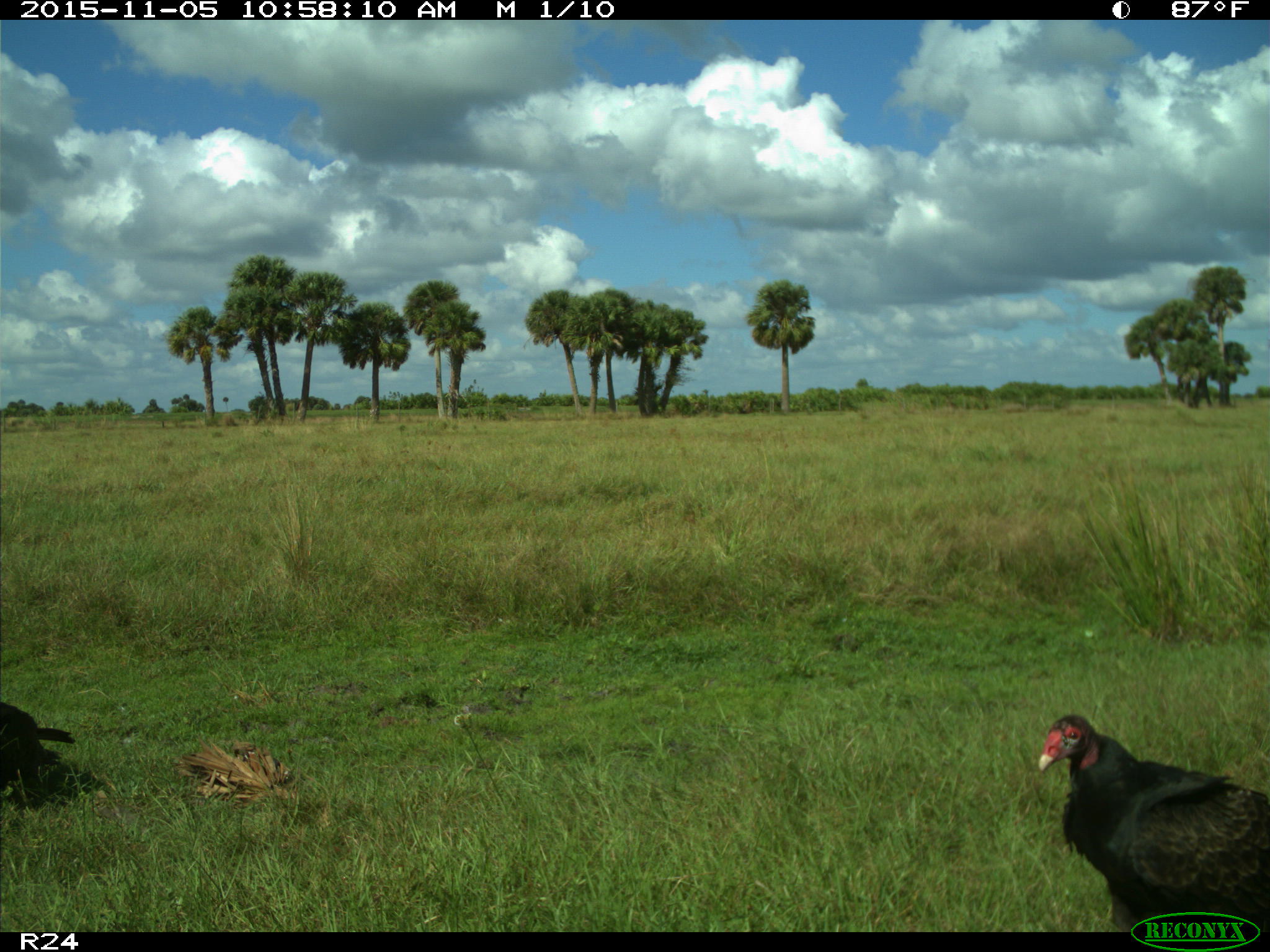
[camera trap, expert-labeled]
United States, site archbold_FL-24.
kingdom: Animalia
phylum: Chordata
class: Aves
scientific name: Aves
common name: birds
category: unidentified bird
Unidentified bird (birds) (Aves).